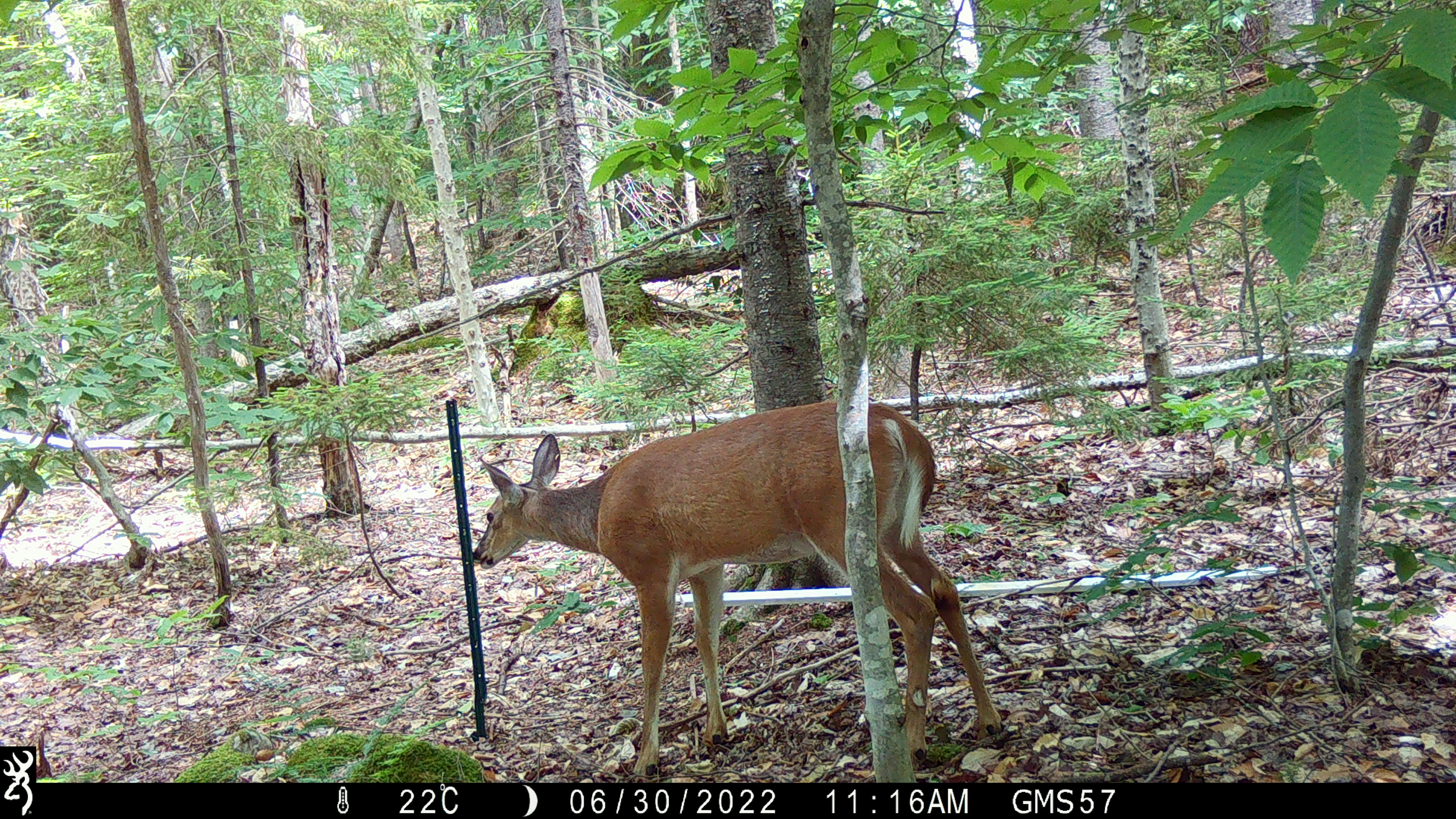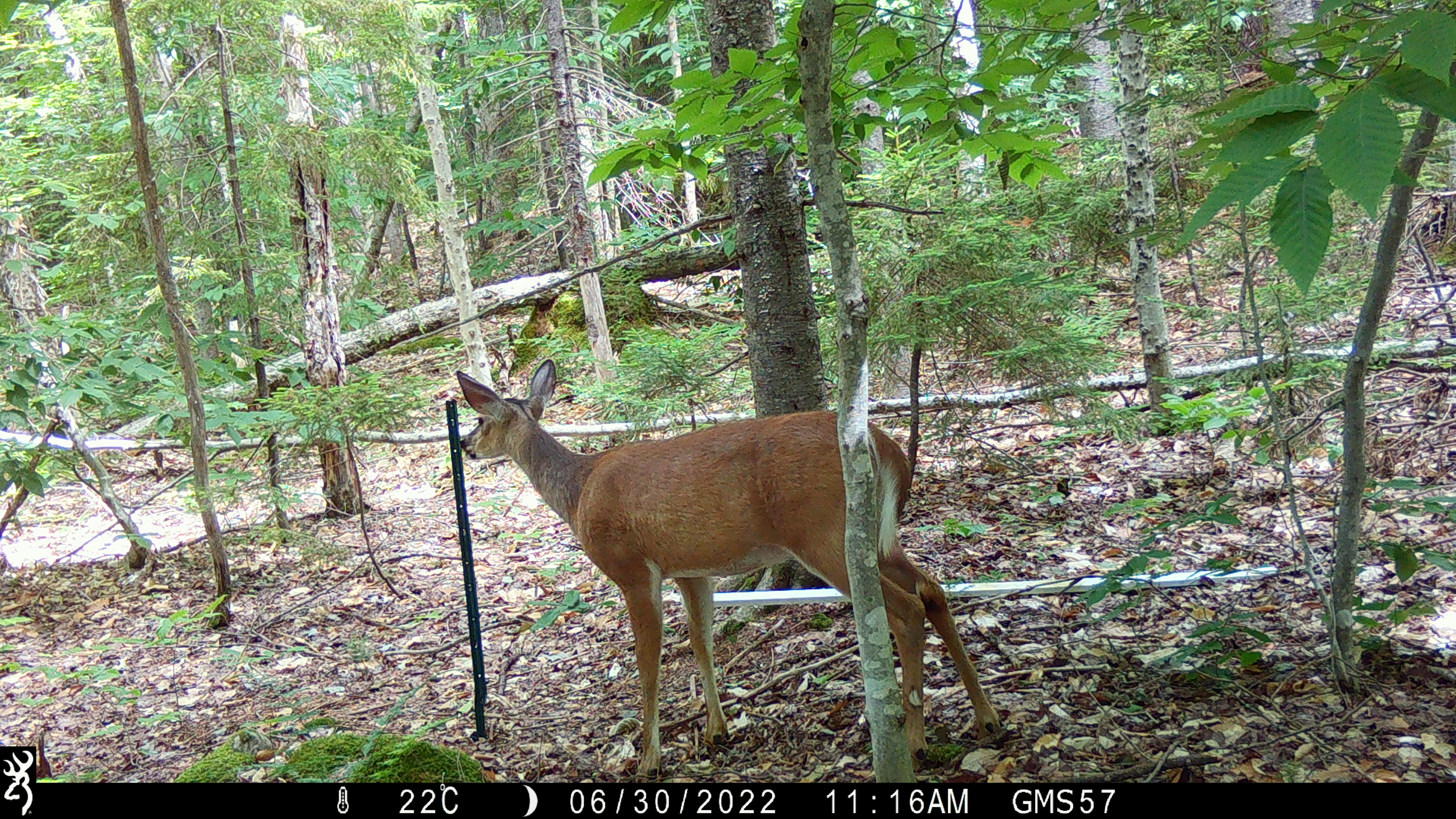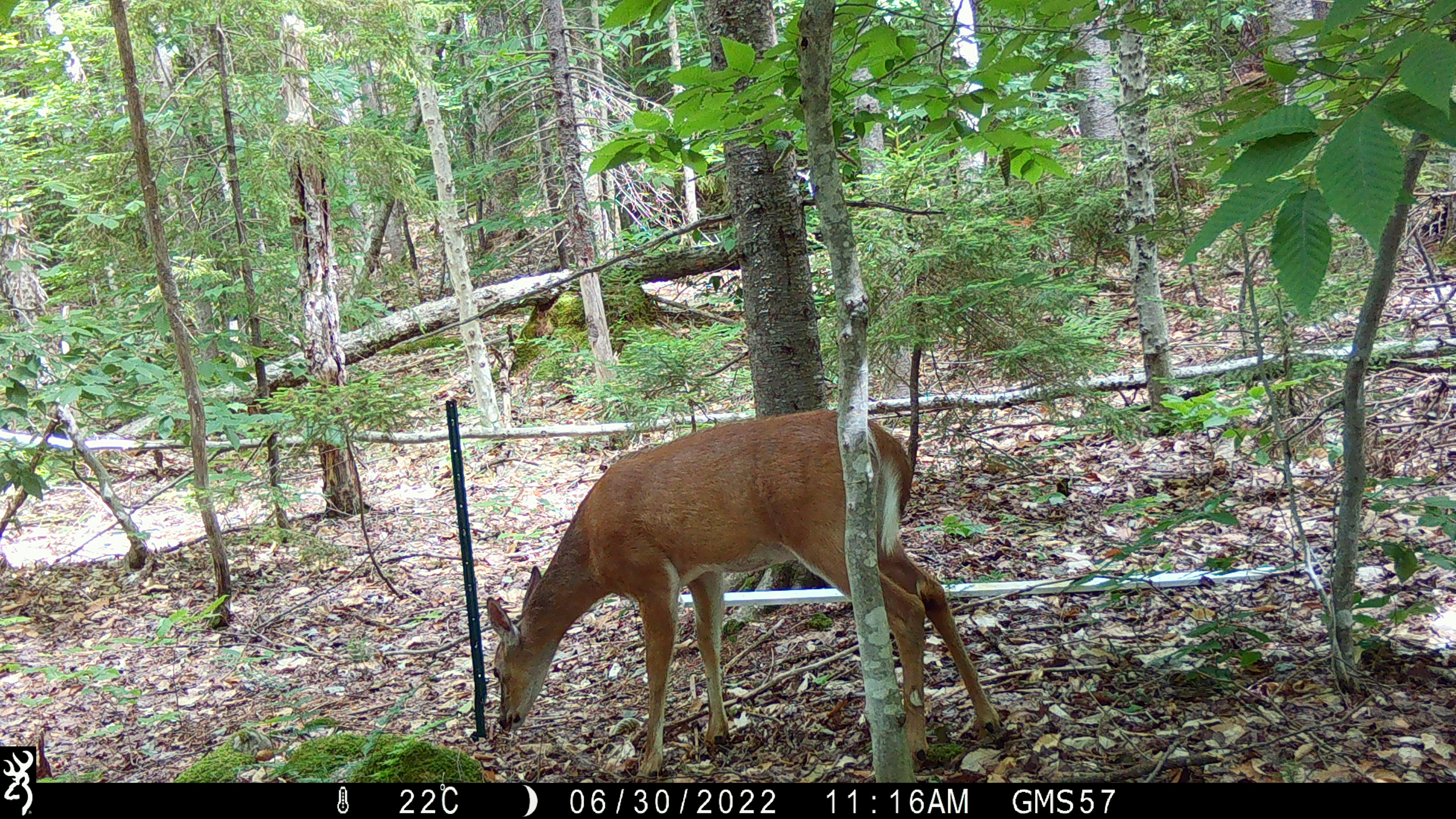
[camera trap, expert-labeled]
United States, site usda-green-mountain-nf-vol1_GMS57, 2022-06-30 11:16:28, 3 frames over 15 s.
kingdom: Animalia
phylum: Chordata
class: Mammalia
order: Artiodactyla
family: Cervidae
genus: Odocoileus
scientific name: Odocoileus virginianus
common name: white-tailed deer